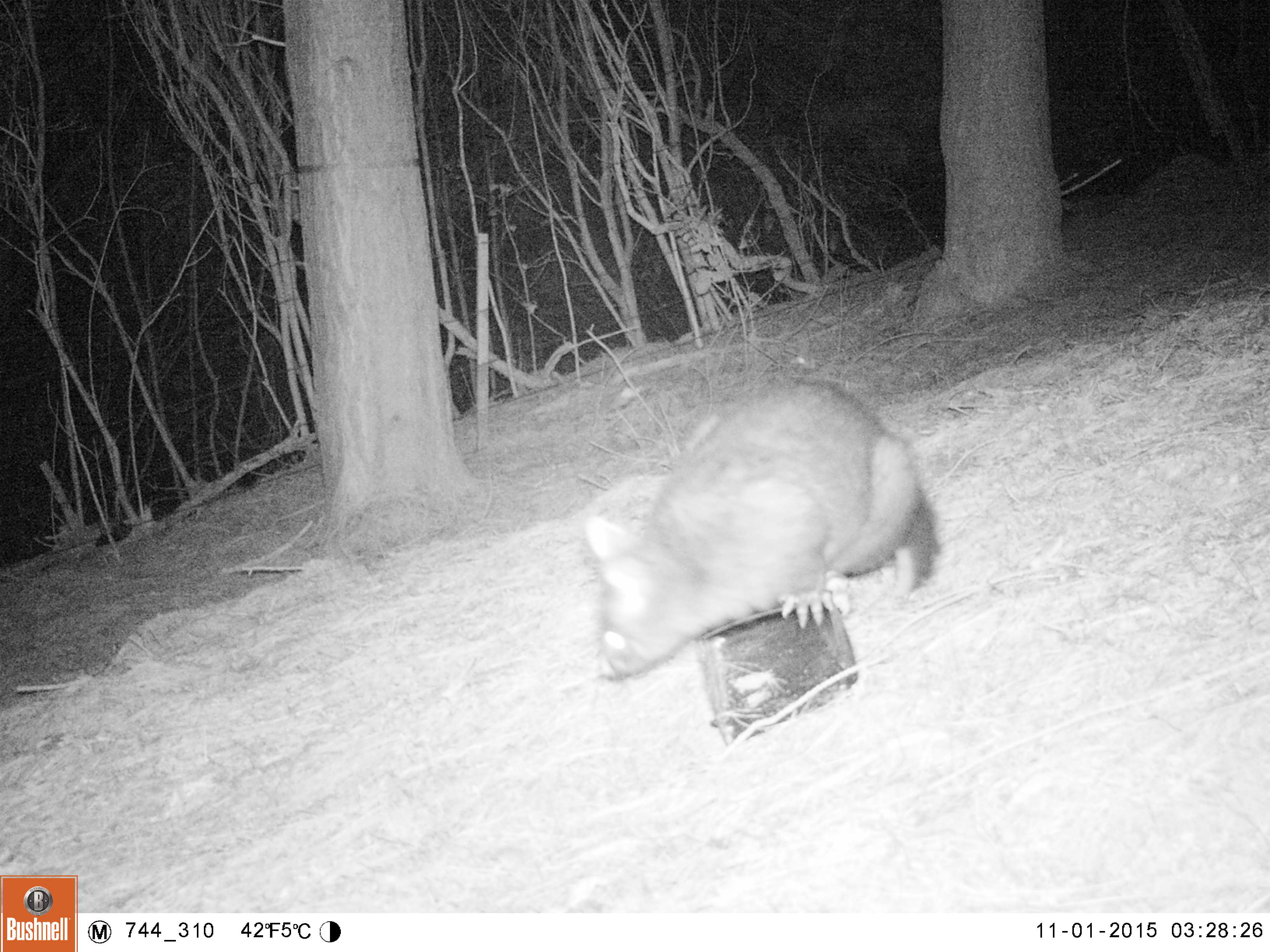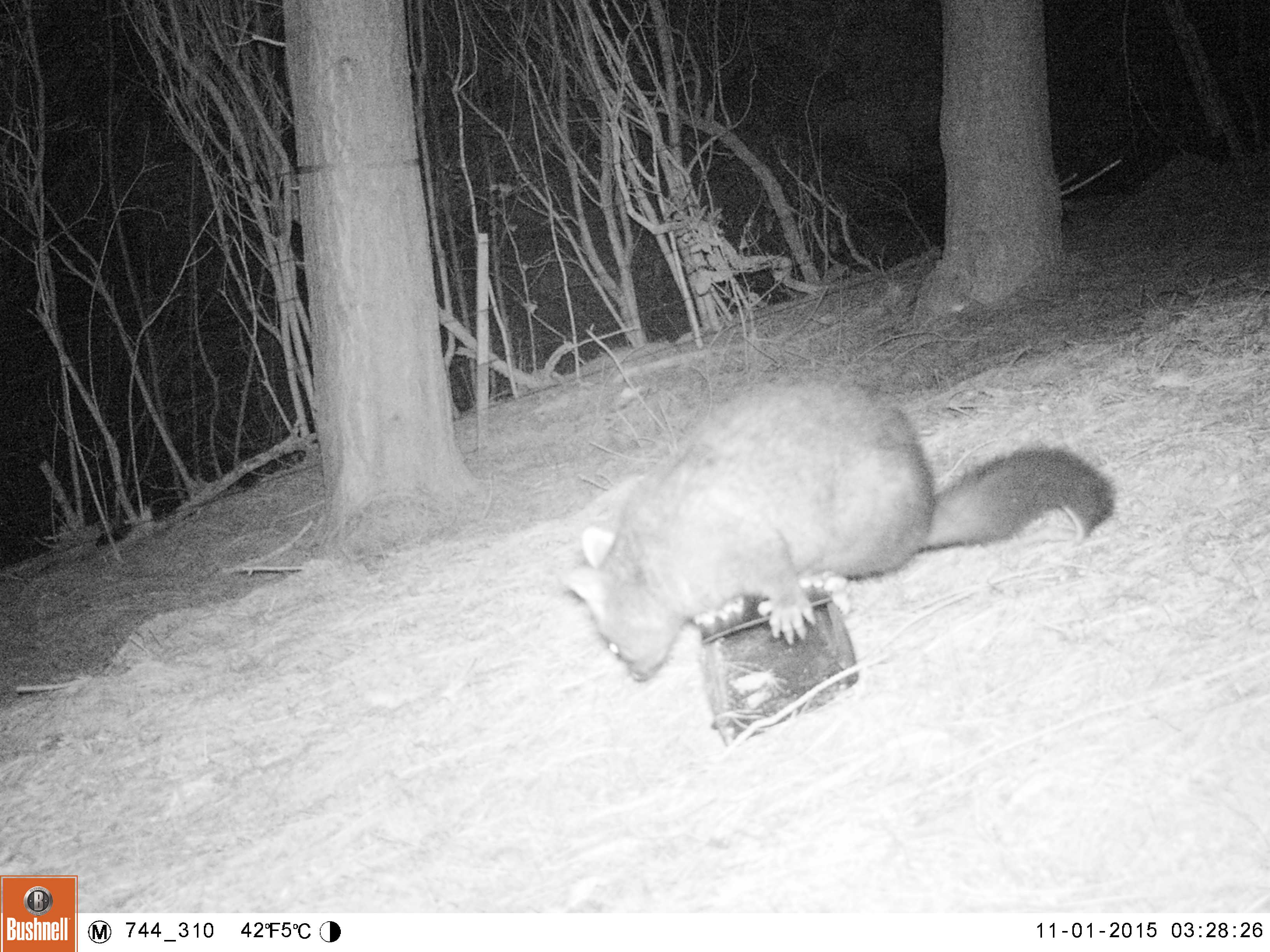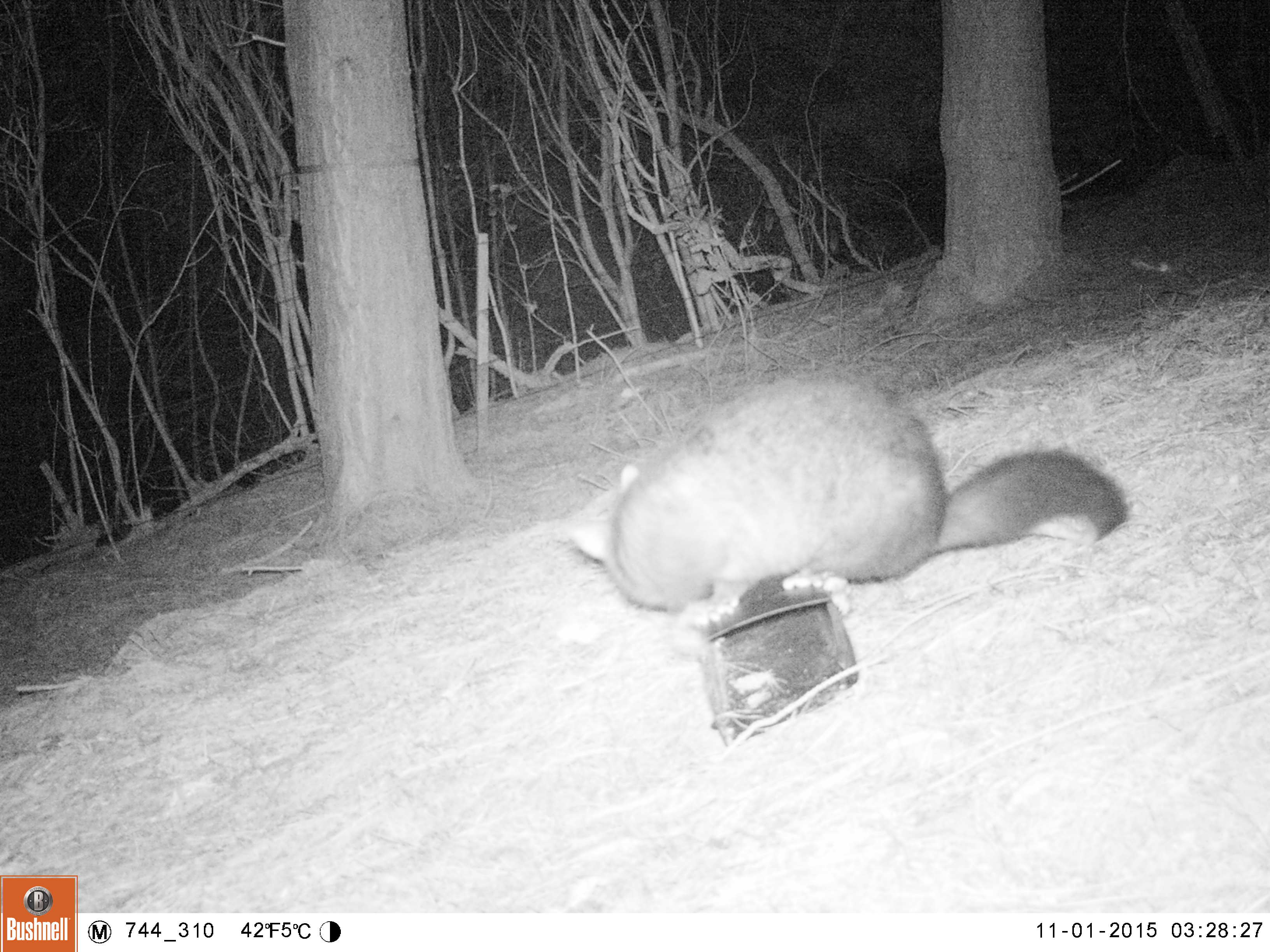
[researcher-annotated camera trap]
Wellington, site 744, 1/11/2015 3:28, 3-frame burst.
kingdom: Animalia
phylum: Chordata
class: Mammalia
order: Didelphimorphia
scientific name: Didelphimorphia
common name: possum